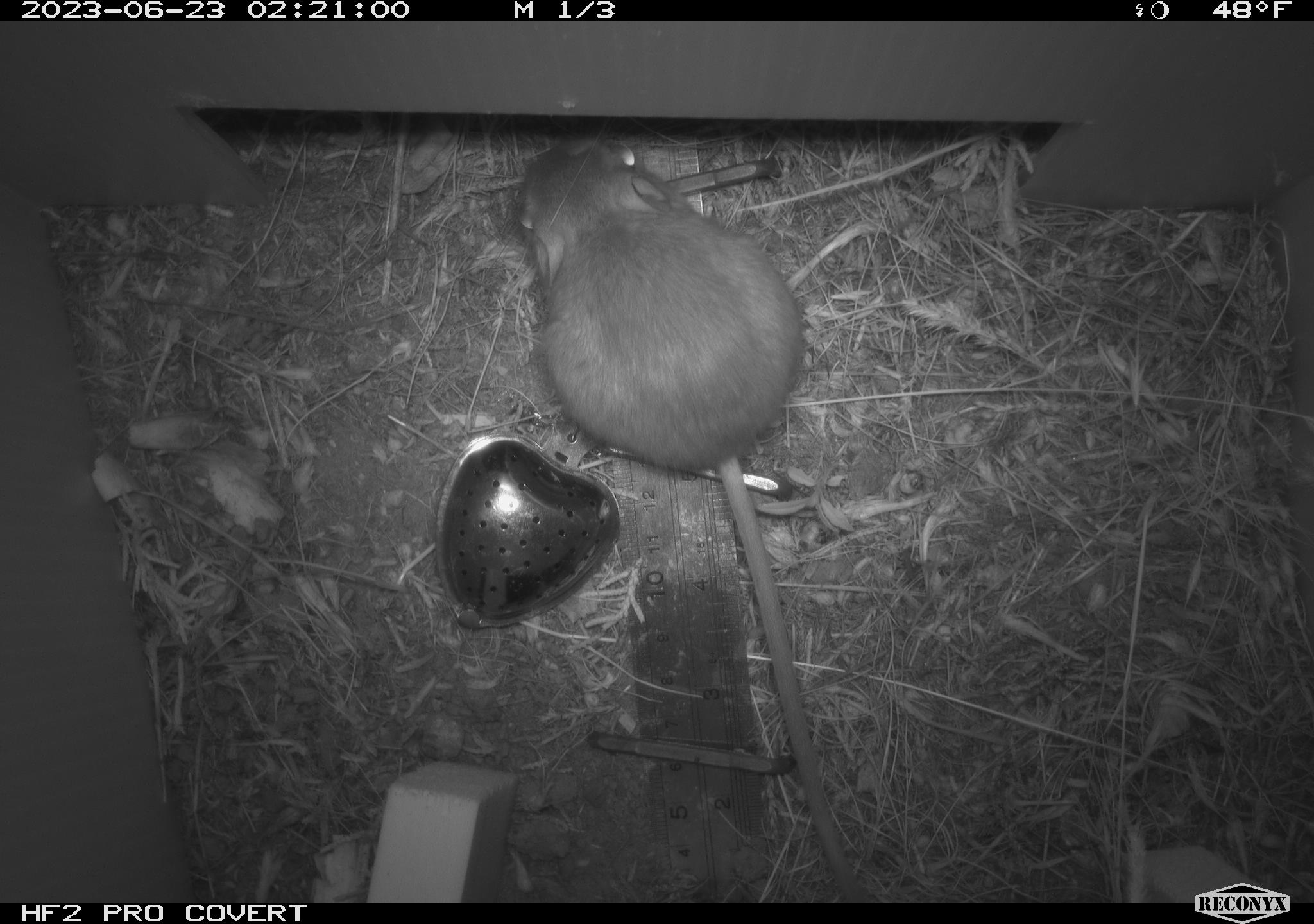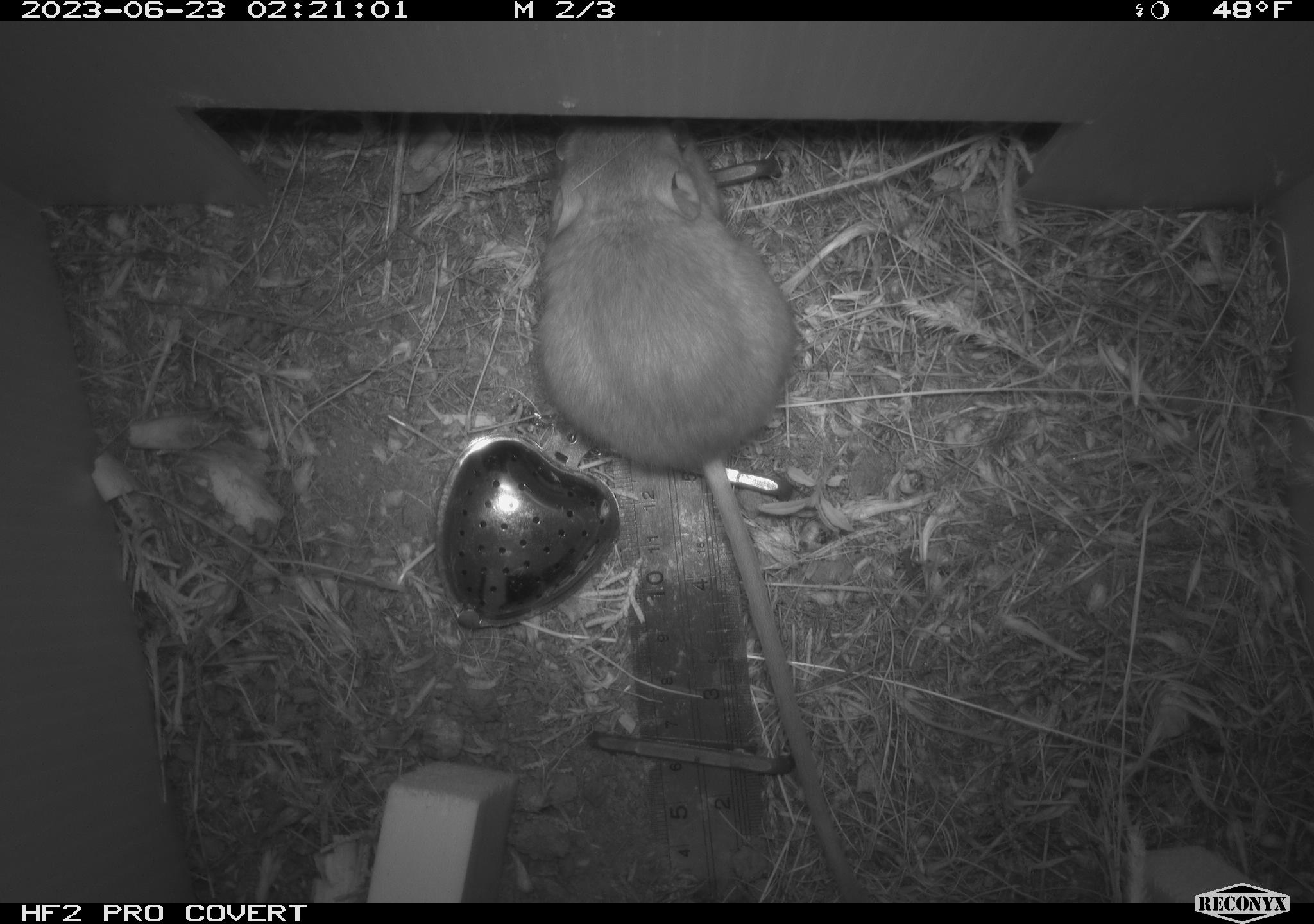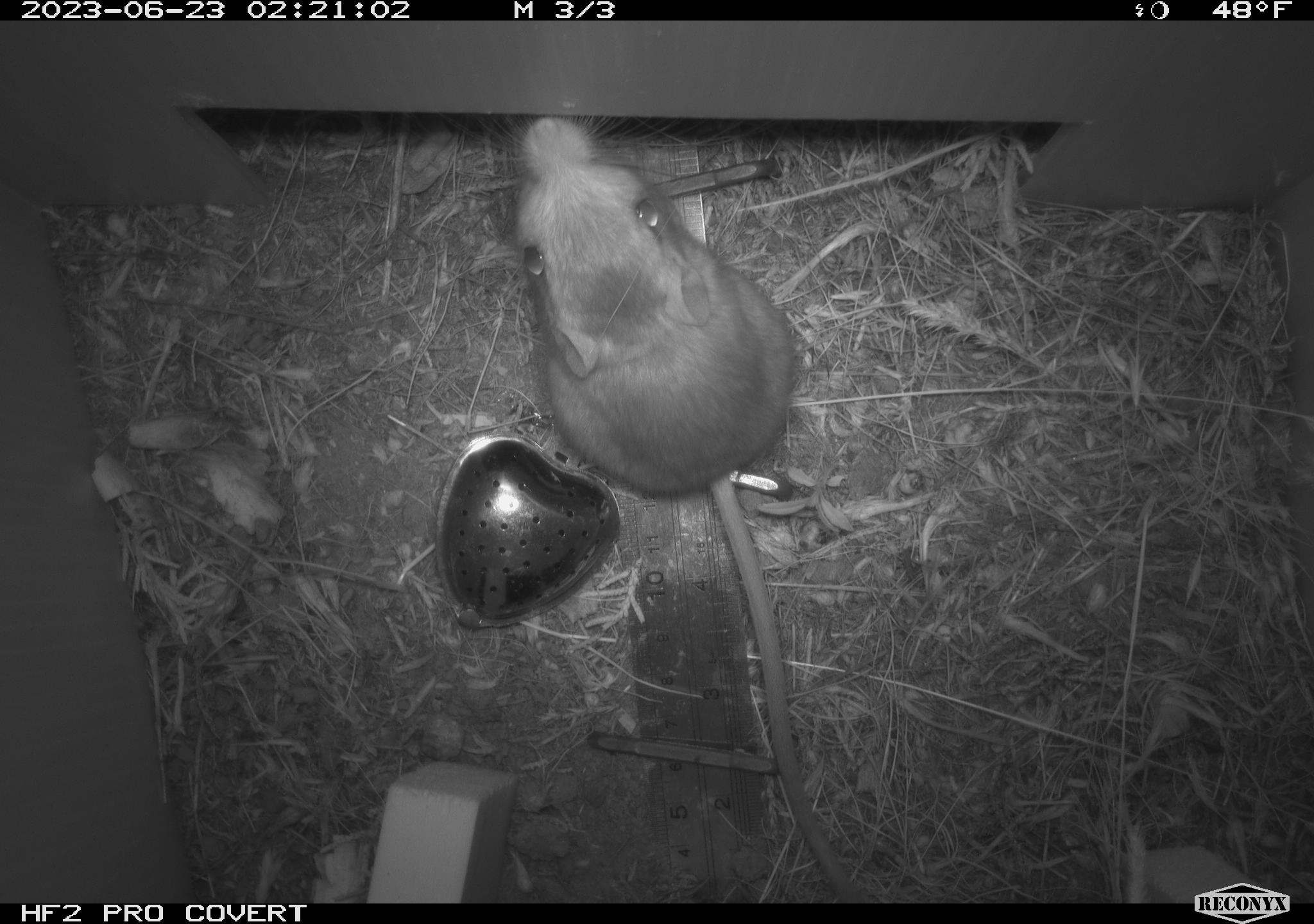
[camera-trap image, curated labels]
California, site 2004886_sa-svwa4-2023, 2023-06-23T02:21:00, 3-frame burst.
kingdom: Animalia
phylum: Chordata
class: Mammalia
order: Rodentia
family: Heteromyidae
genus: Dipodomys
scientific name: Dipodomys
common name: kangaroo rats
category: dipodomys species